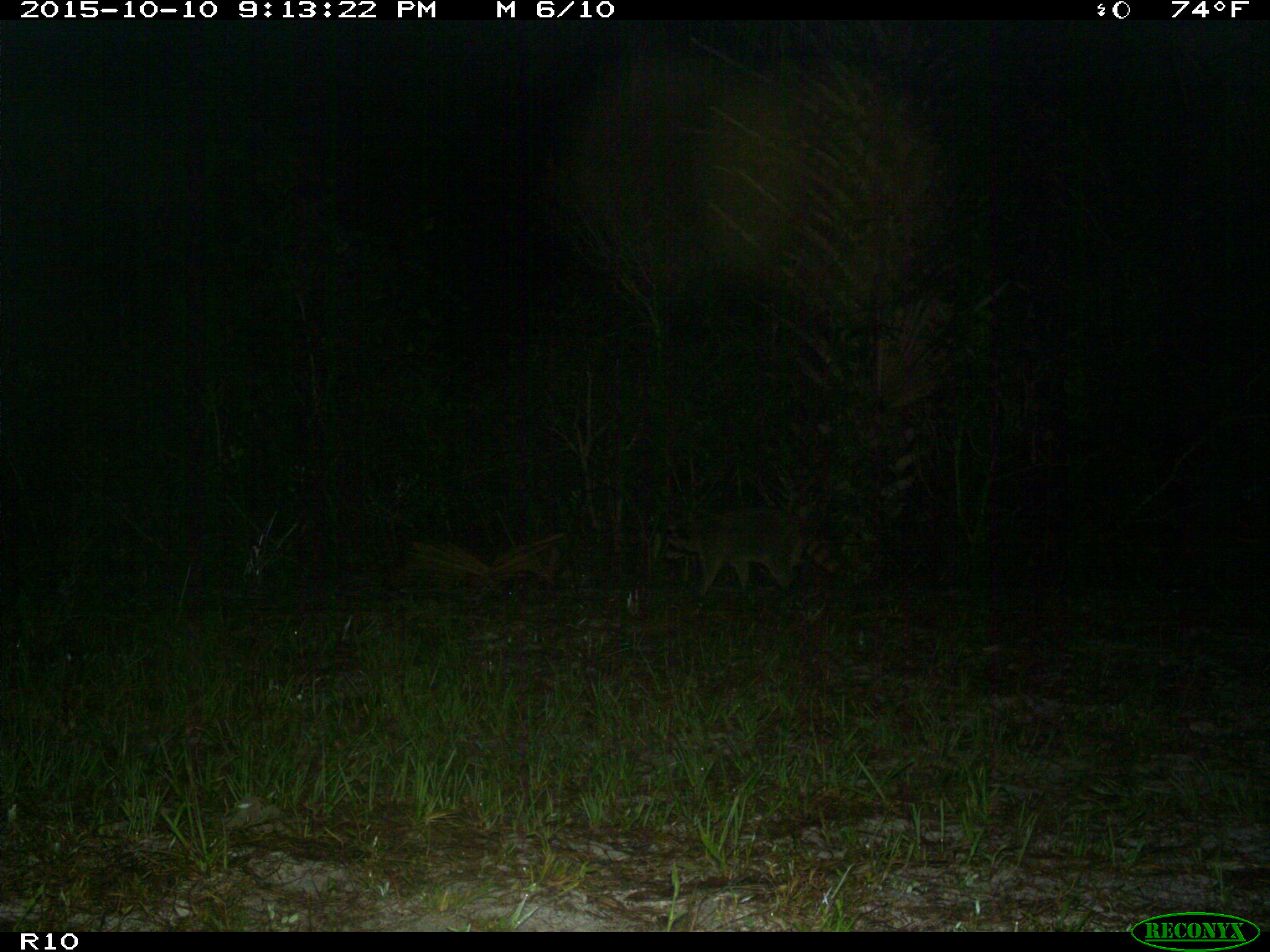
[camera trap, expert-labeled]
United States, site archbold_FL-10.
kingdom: Animalia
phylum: Chordata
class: Mammalia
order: Carnivora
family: Procyonidae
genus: Procyon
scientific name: Procyon lotor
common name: common raccoon